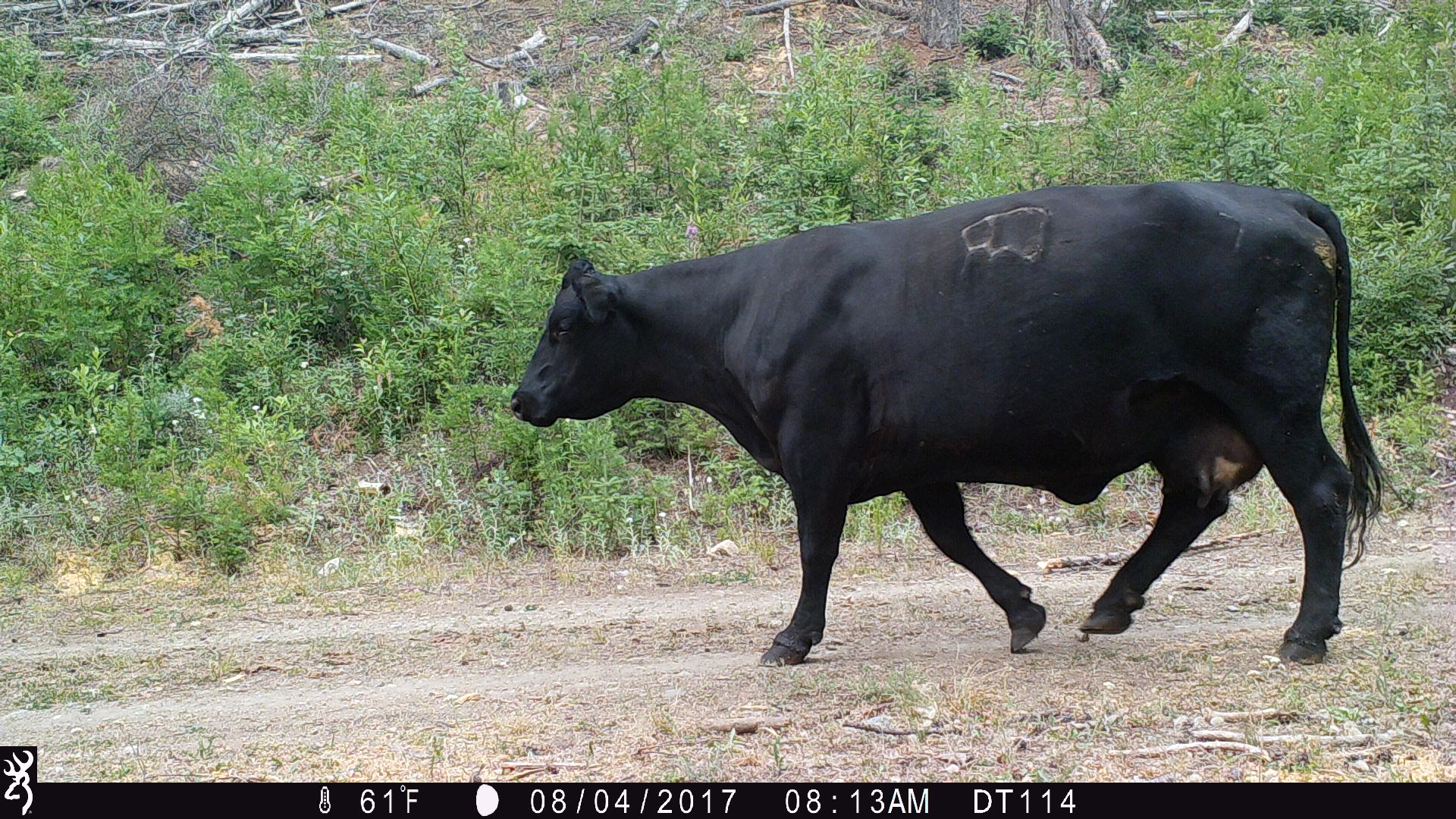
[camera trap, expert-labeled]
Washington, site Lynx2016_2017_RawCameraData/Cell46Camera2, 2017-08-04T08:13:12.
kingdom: Animalia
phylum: Chordata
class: Mammalia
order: Artiodactyla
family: Bovidae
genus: Bos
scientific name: Bos taurus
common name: domestic cattle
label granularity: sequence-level